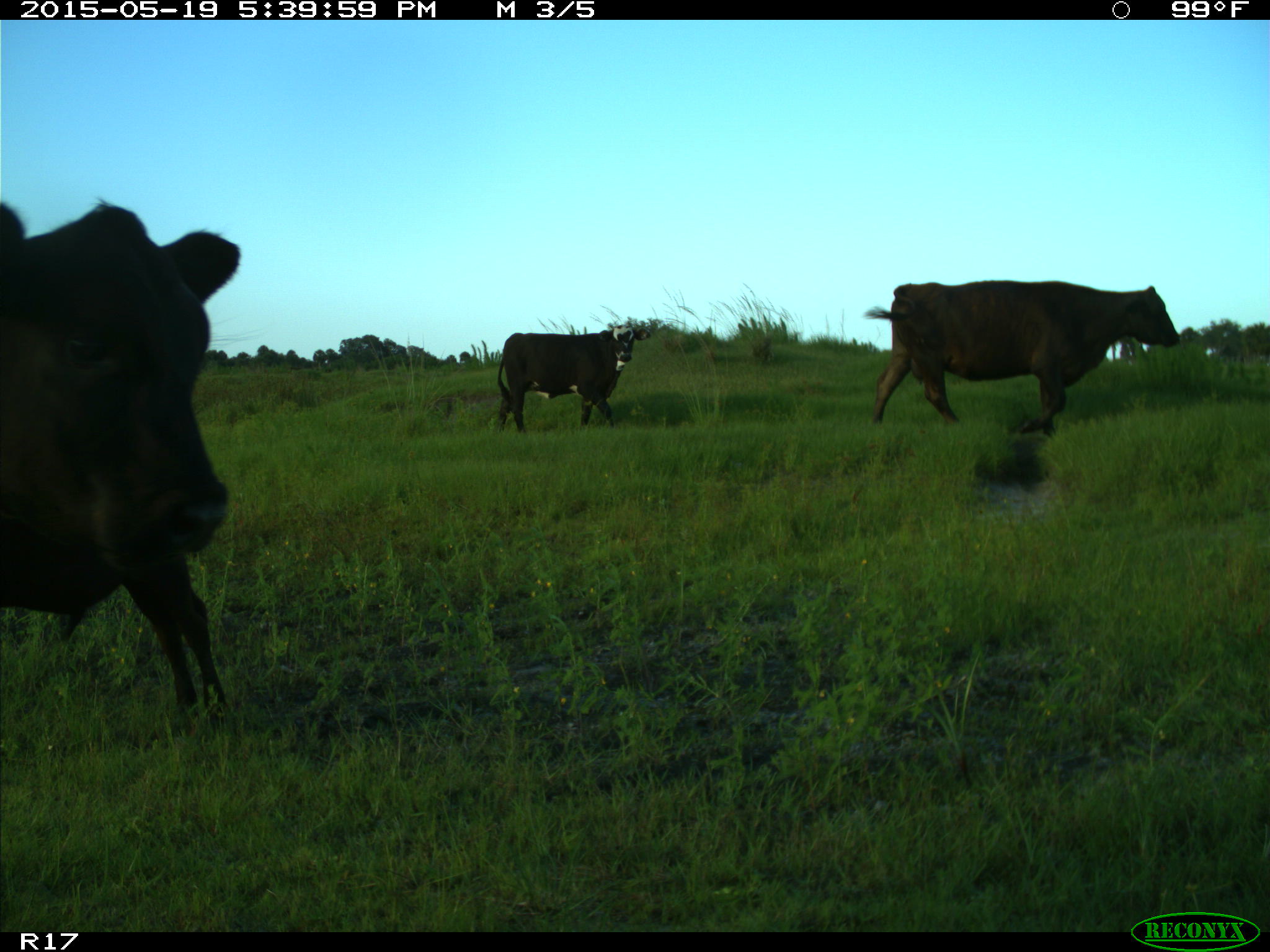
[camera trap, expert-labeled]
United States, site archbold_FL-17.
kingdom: Animalia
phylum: Chordata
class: Mammalia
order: Artiodactyla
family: Bovidae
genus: Bos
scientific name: Bos taurus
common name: domestic cow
Bos taurus (domestic cow).